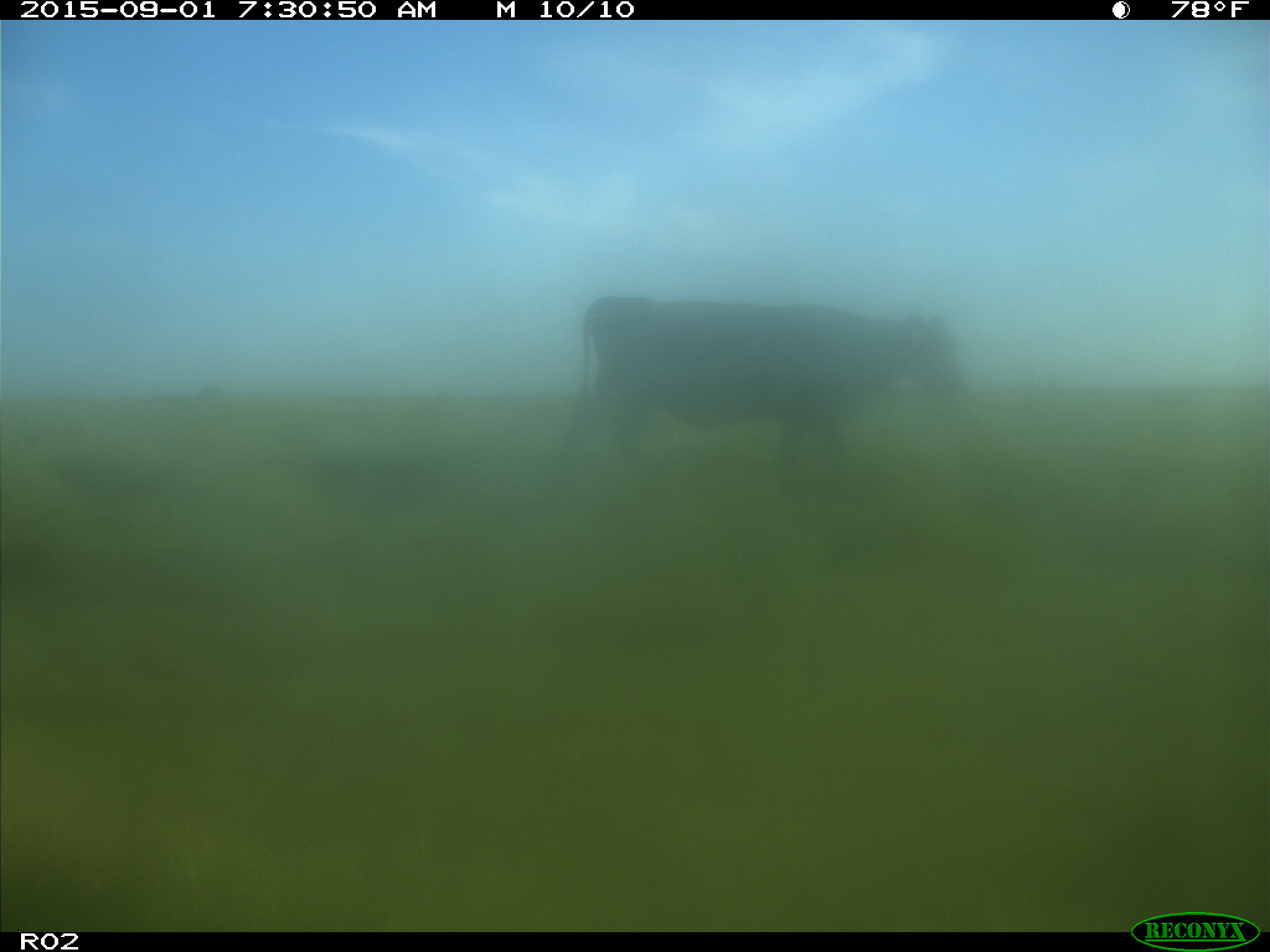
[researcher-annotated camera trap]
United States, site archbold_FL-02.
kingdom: Animalia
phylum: Chordata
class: Mammalia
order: Artiodactyla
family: Bovidae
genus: Bos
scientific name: Bos taurus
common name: domestic cow